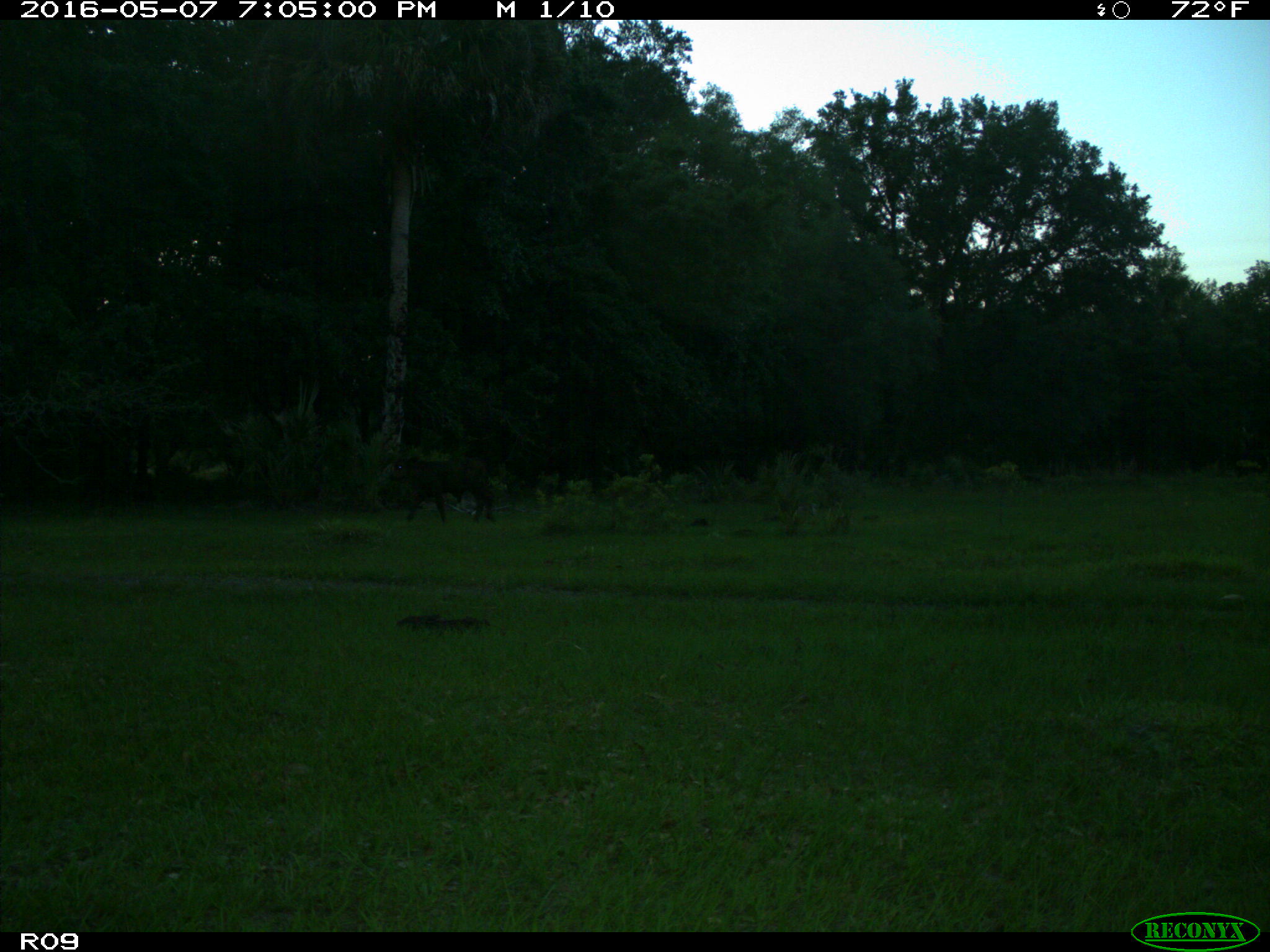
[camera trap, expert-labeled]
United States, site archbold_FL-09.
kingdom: Animalia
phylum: Chordata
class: Mammalia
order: Artiodactyla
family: Bovidae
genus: Bos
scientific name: Bos taurus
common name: domestic cow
Bos taurus (domestic cow).